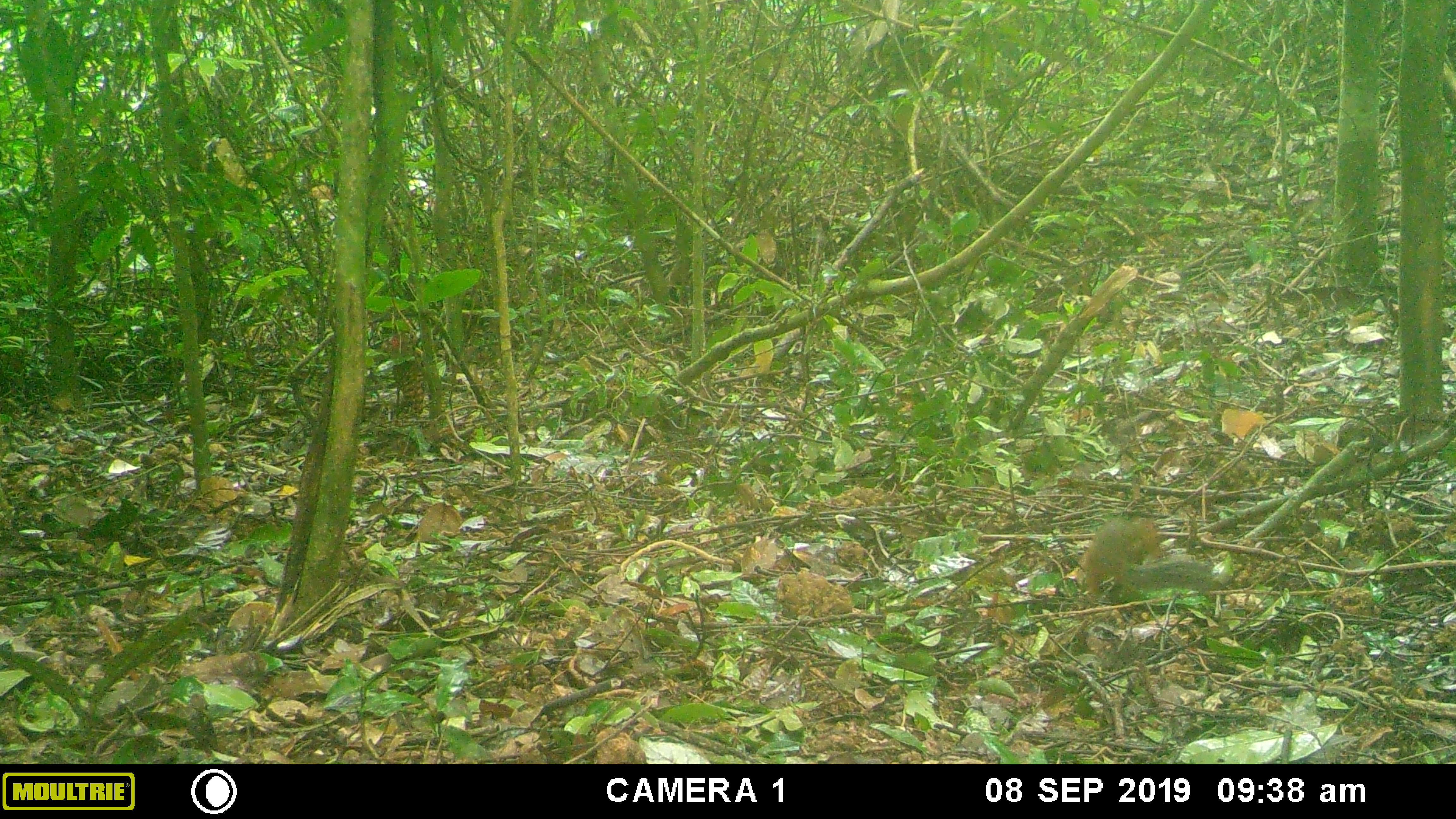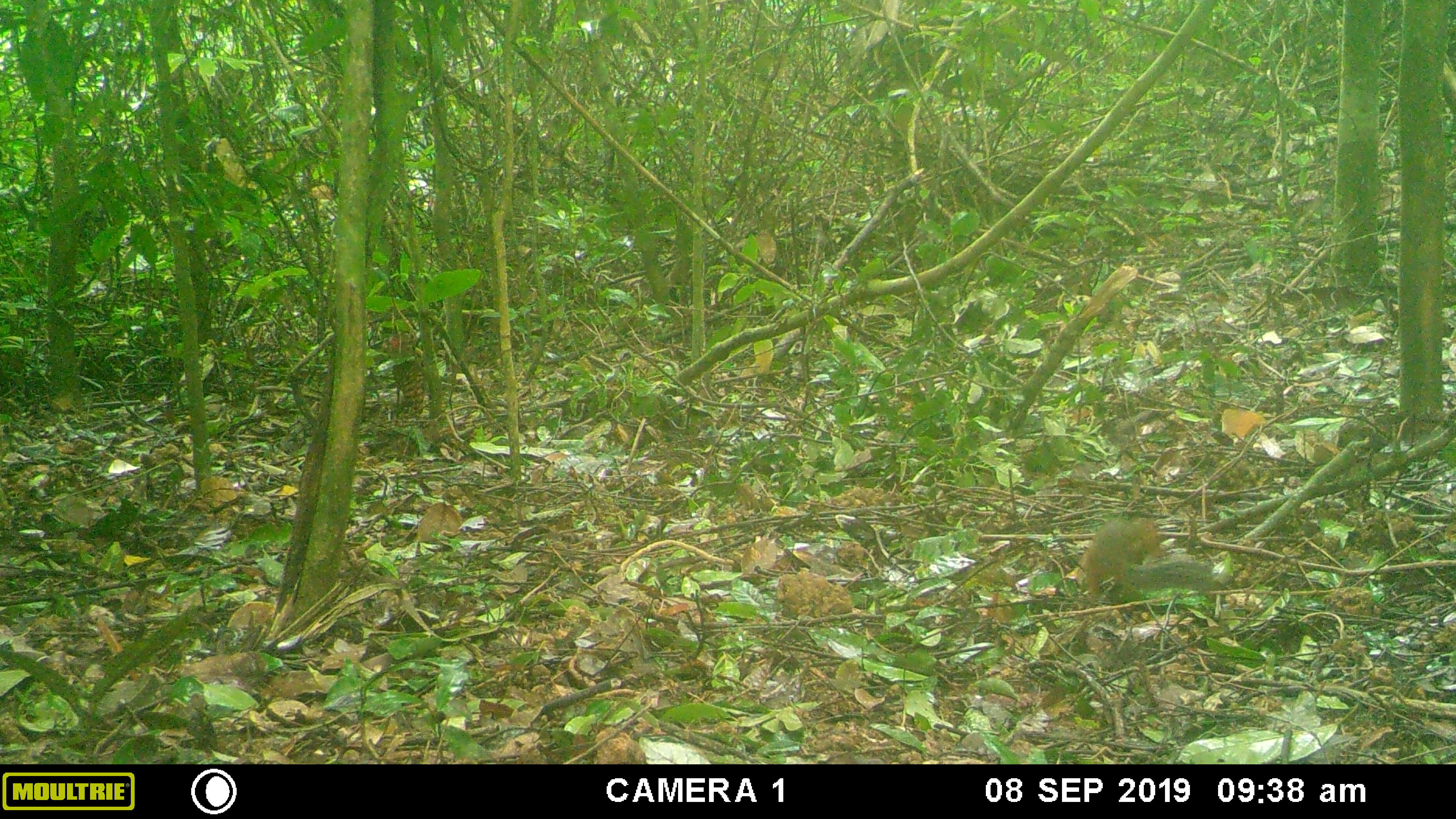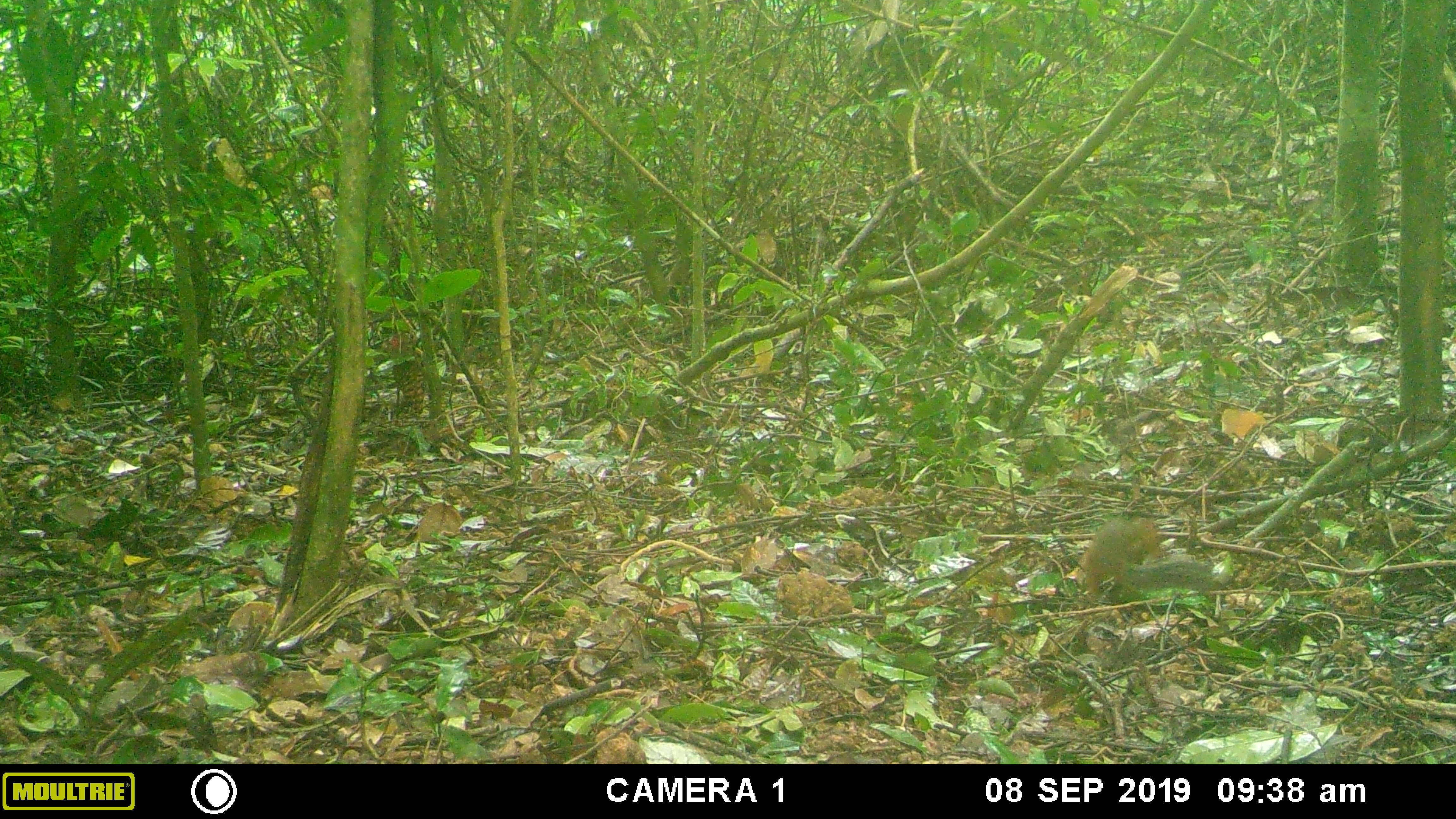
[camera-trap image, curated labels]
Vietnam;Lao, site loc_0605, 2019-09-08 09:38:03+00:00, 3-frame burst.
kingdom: Animalia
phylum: Chordata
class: Aves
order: Galliformes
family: Phasianidae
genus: Polyplectron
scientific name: Polyplectron bicalcaratum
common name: gray peacock-pheasant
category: grey peacock pheasant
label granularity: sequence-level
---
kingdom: Animalia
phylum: Chordata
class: Mammalia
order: Rodentia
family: Sciuridae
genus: Dremomys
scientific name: Dremomys rufigenis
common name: red-cheeked squirrel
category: red cheeked squirrel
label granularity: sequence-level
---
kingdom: Animalia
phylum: Chordata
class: Aves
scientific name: Aves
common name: bird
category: unidentified bird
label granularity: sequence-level